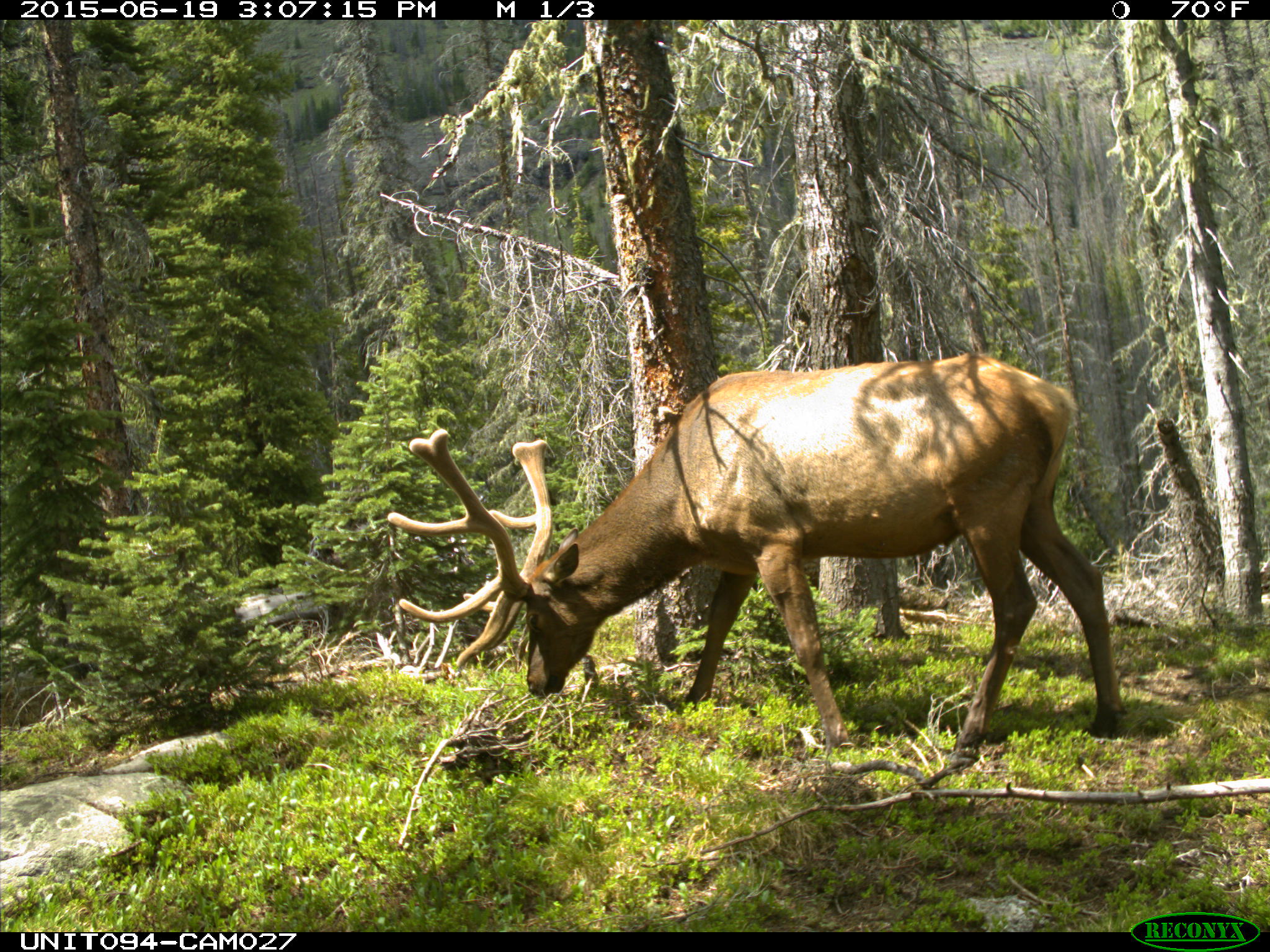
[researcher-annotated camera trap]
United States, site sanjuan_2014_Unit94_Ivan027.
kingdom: Animalia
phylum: Chordata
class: Mammalia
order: Artiodactyla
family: Cervidae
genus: Cervus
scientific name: Cervus elaphus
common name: red deer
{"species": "Cervus elaphus (red deer)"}